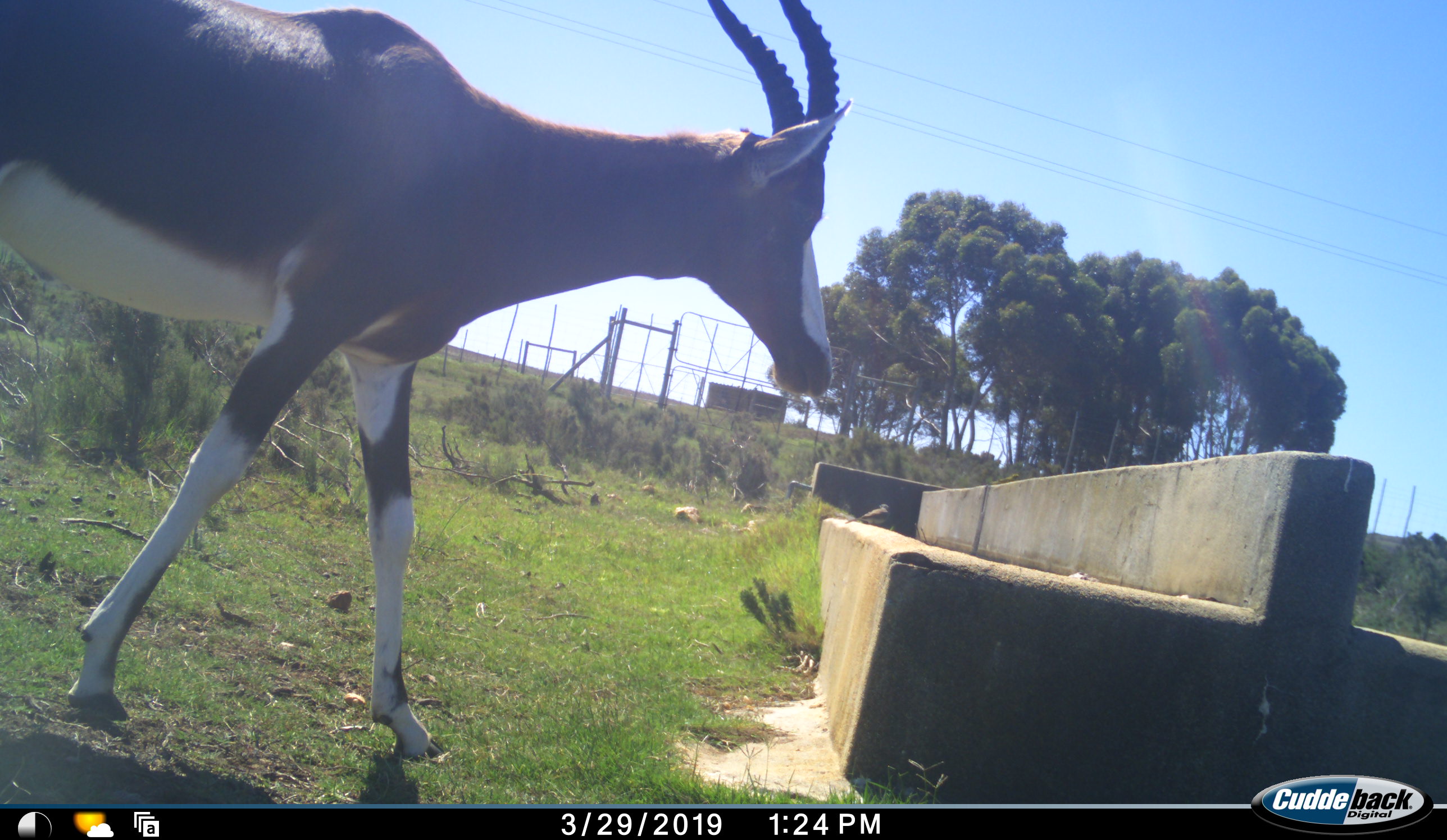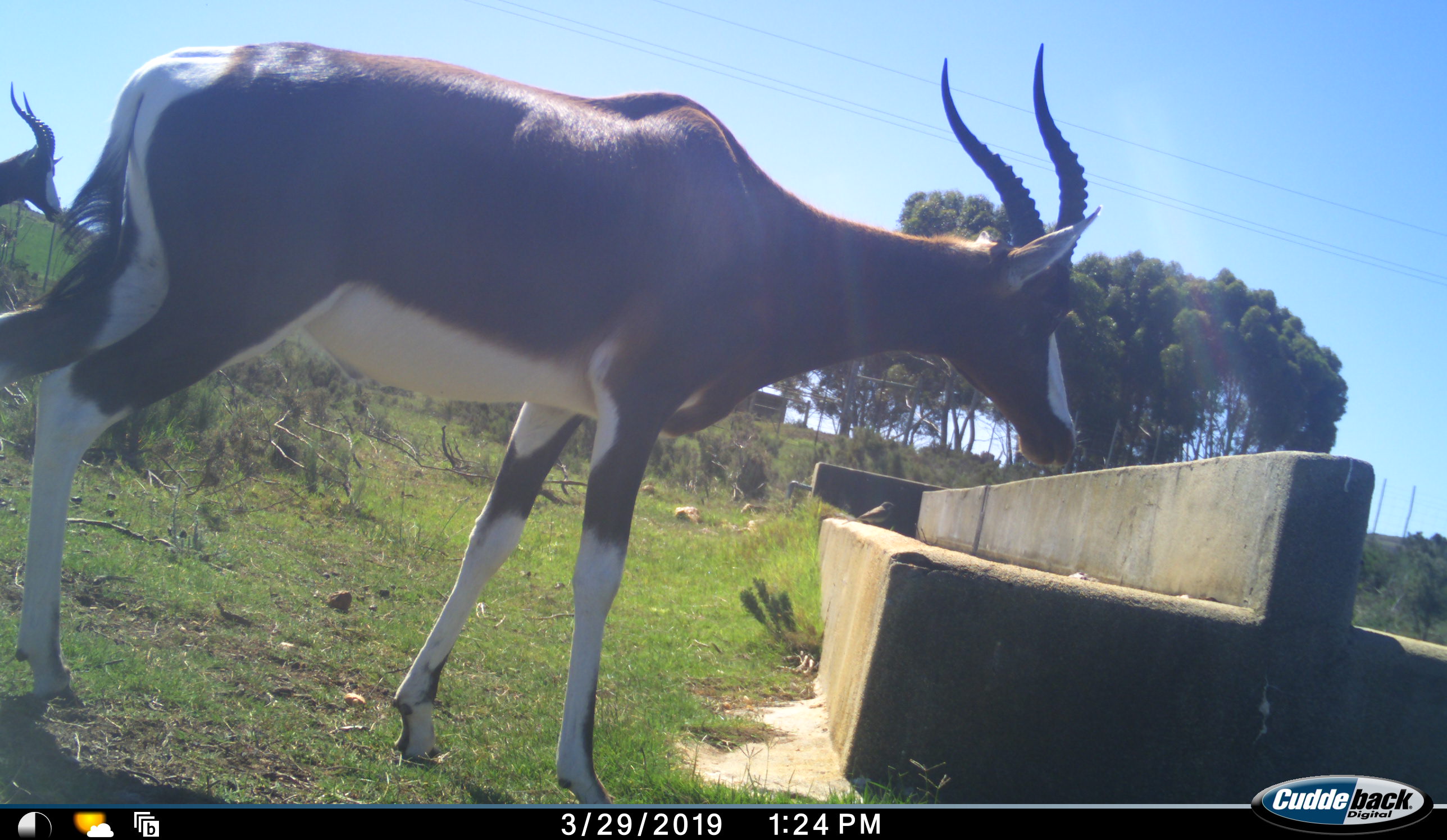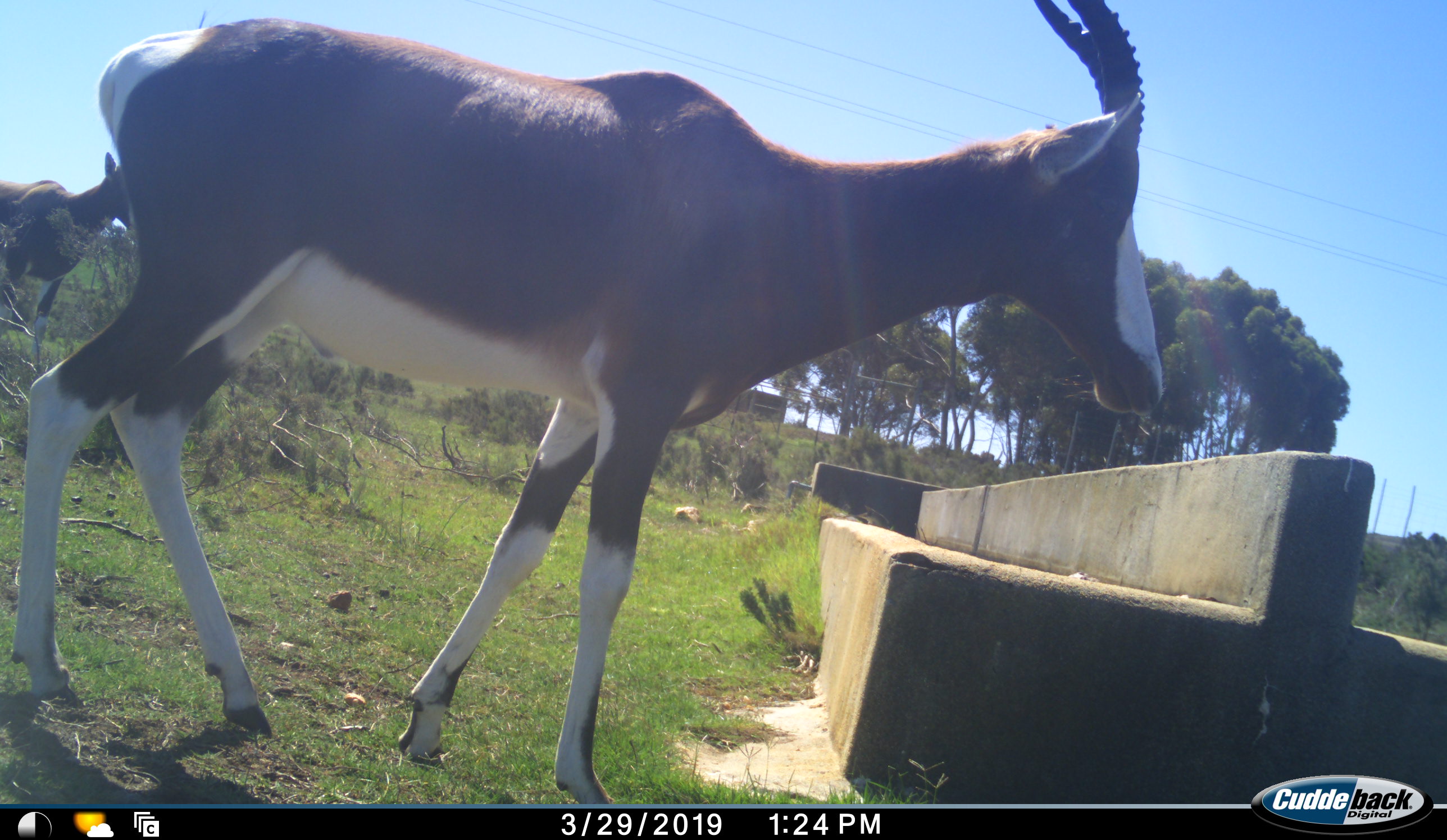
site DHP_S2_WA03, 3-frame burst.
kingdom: Animalia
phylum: Chordata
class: Mammalia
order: Artiodactyla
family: Bovidae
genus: Damaliscus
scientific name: Damaliscus pygargus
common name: bontebok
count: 2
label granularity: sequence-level